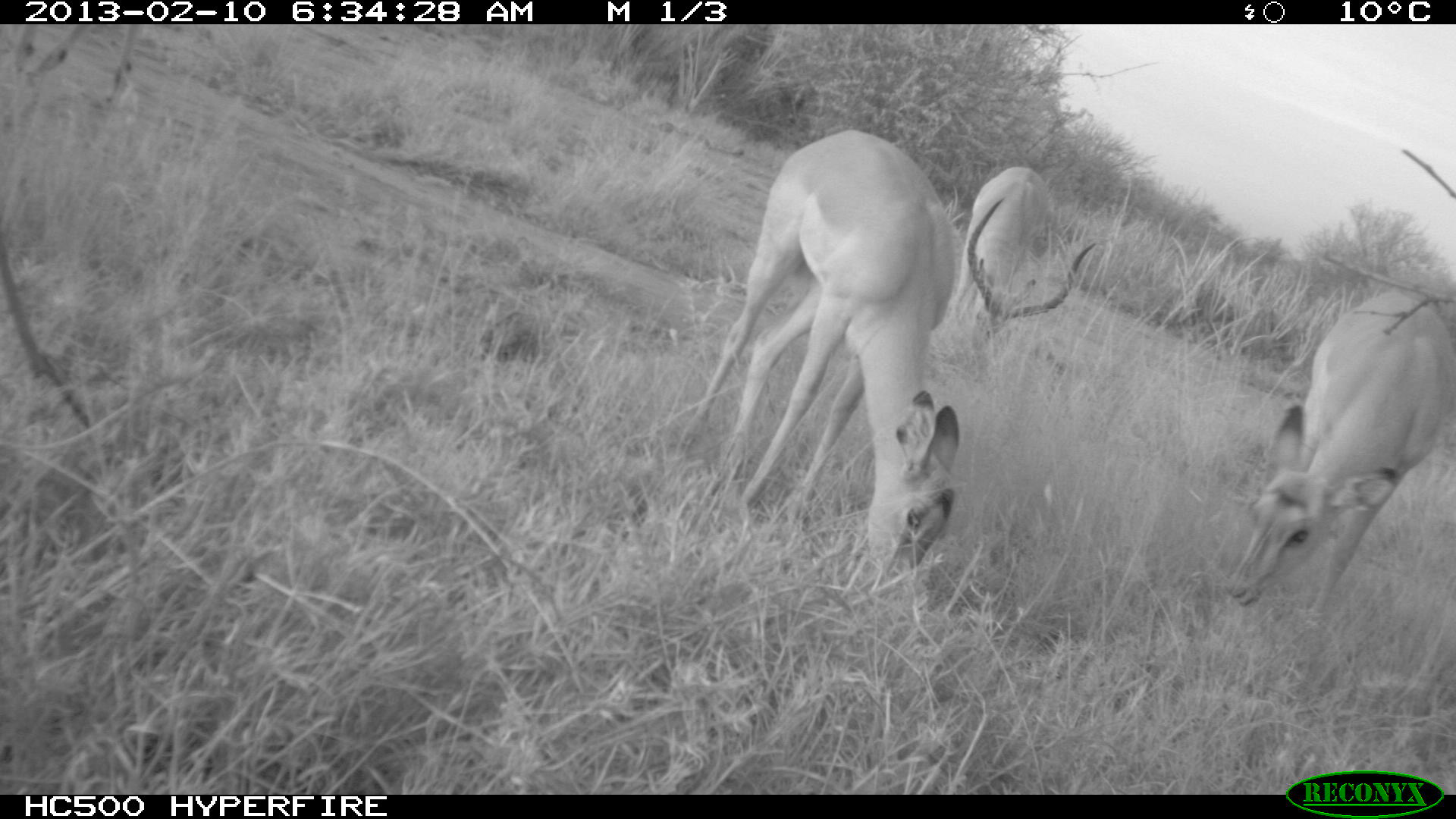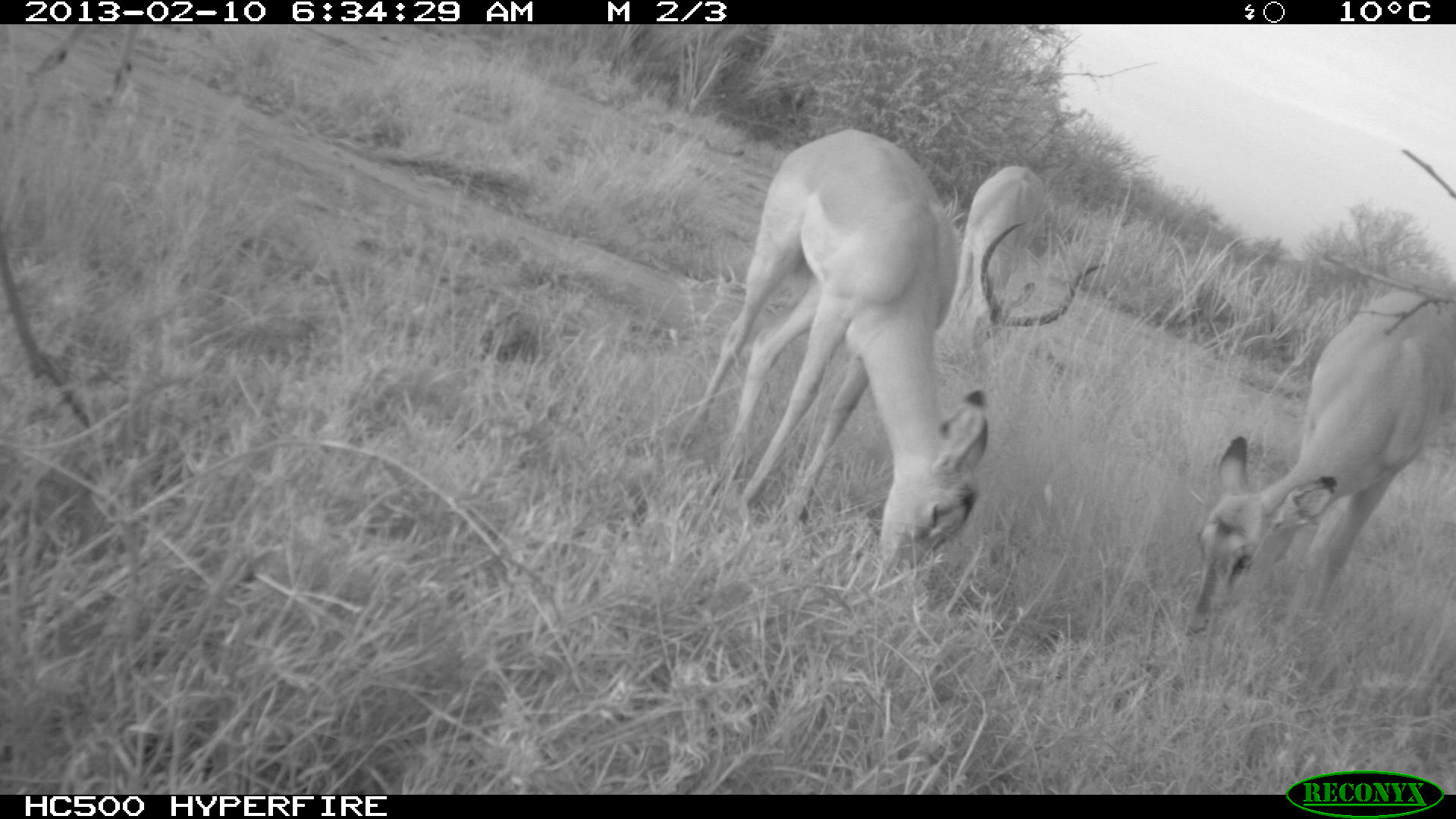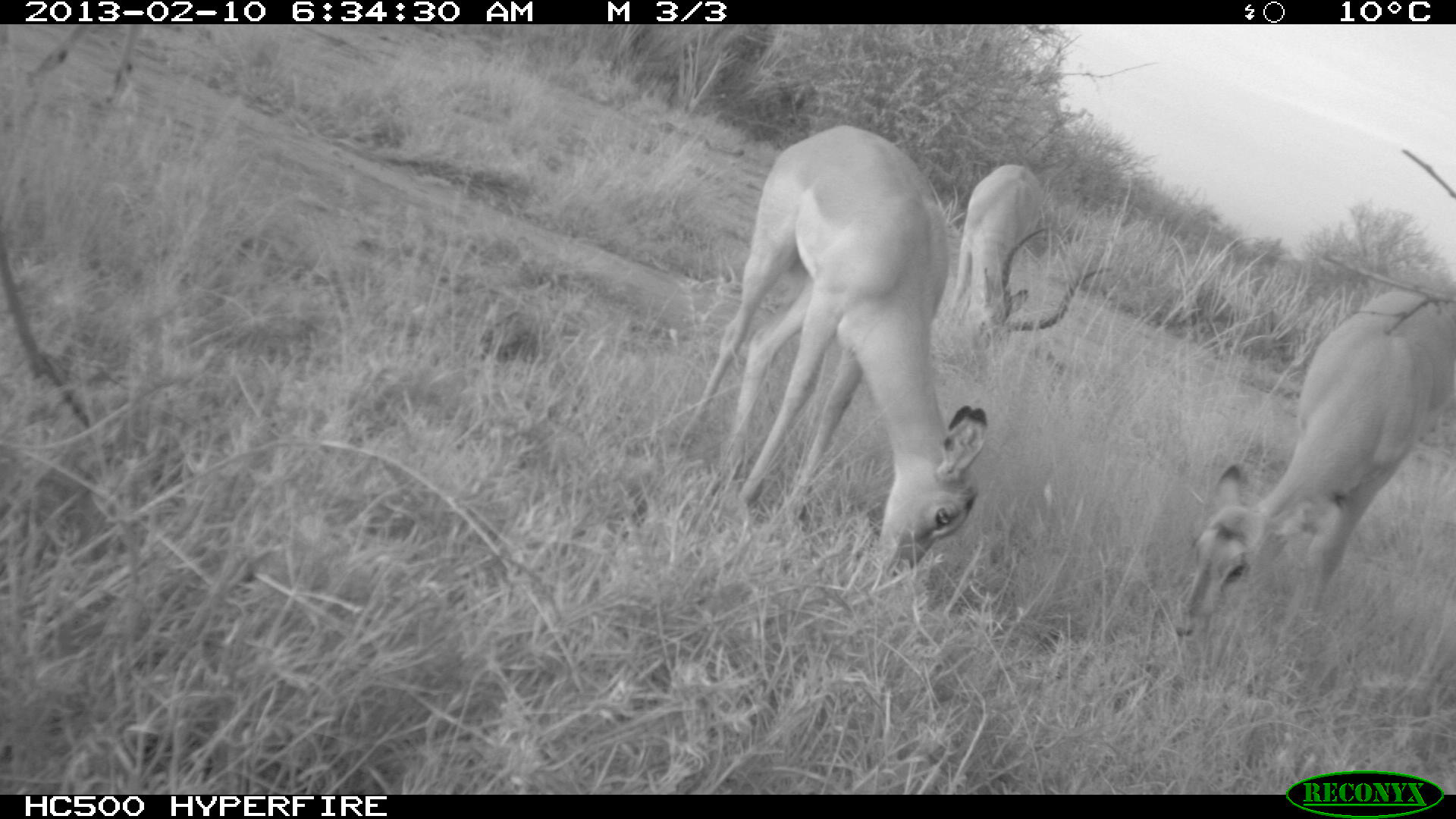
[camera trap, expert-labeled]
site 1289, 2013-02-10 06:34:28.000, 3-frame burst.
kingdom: Animalia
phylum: Chordata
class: Mammalia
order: Artiodactyla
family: Bovidae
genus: Aepyceros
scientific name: Aepyceros melampus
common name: impala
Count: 4.